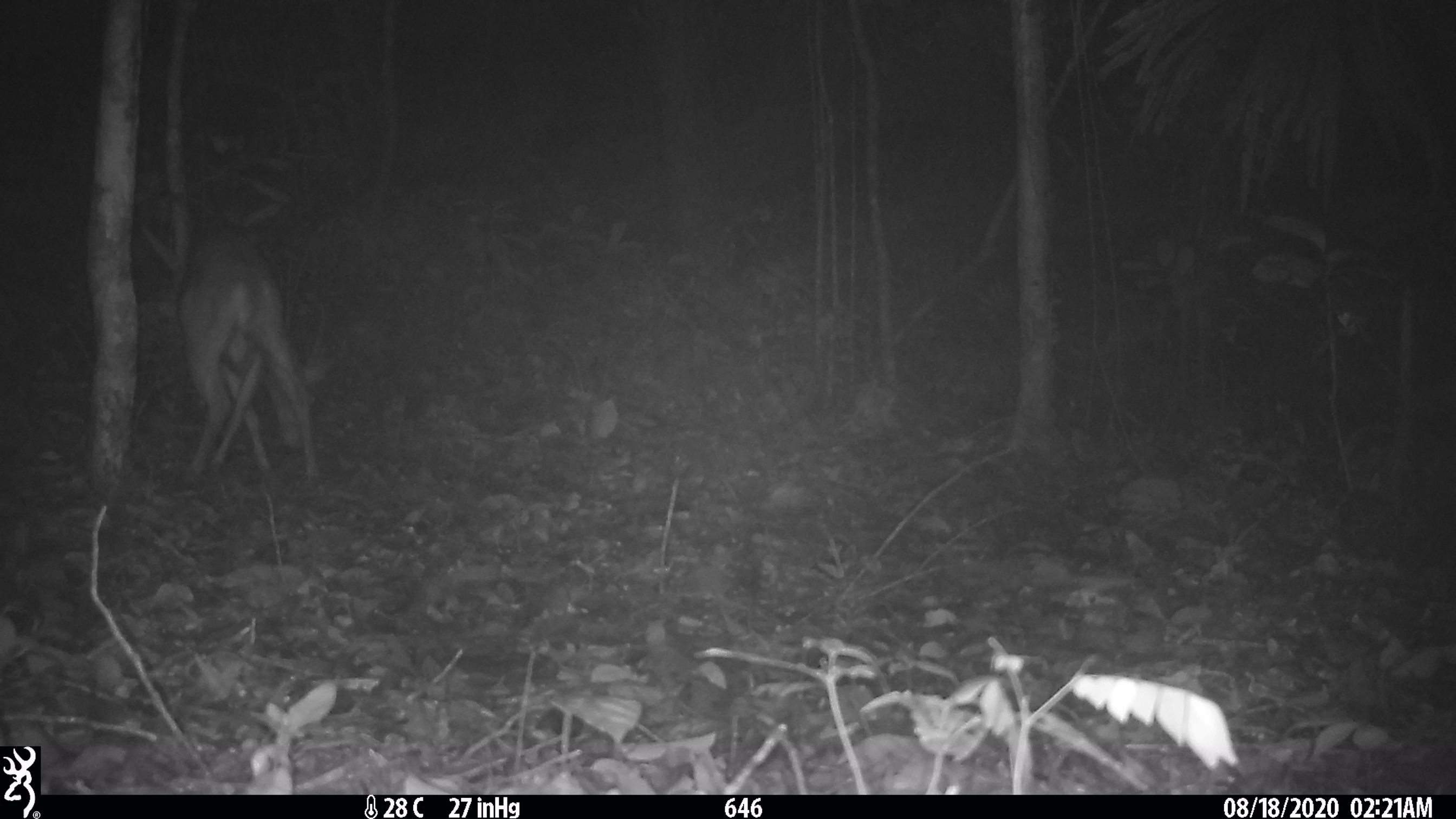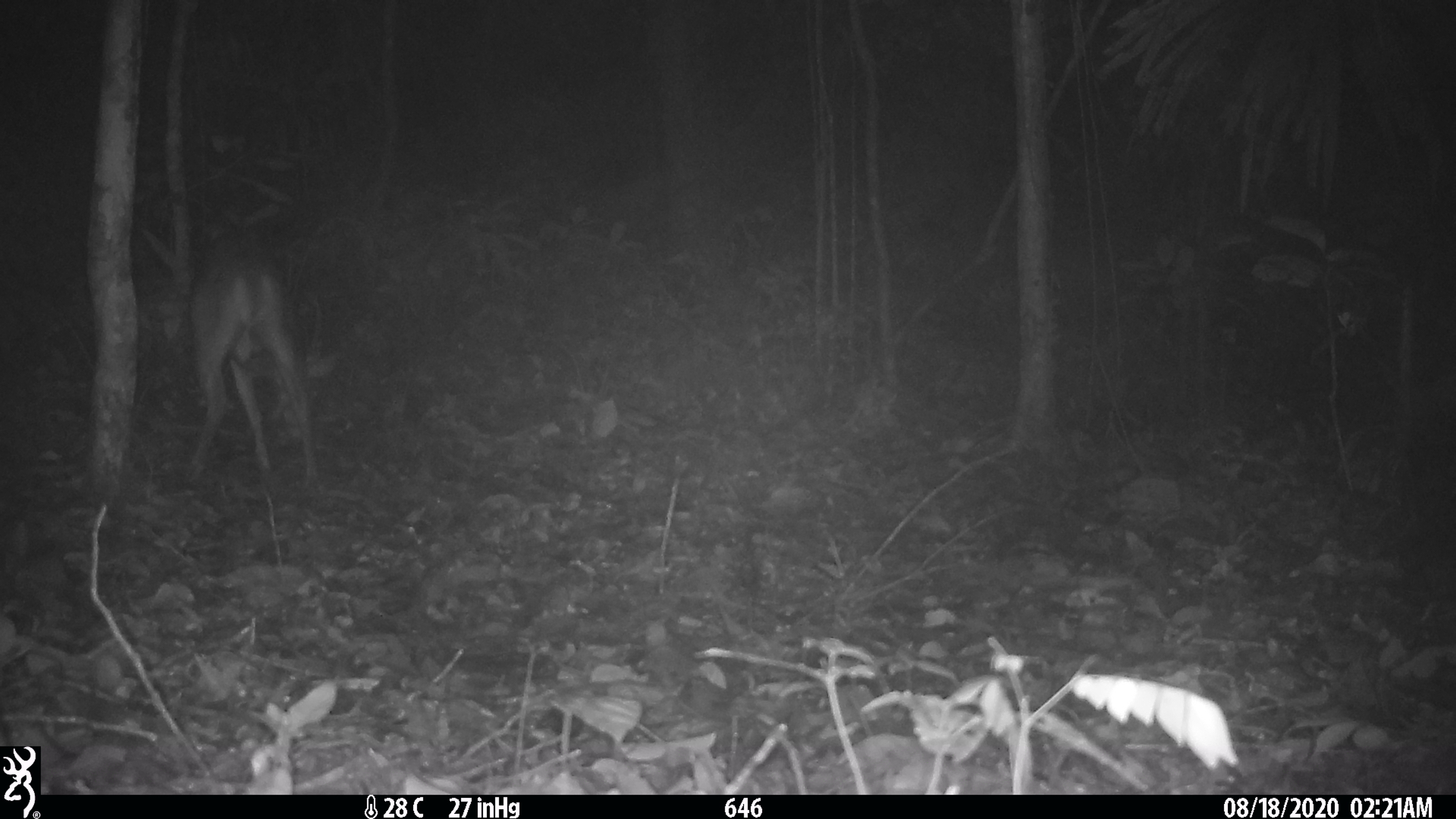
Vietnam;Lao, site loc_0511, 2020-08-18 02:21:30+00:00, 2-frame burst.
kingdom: Animalia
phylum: Chordata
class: Mammalia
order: Artiodactyla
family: Cervidae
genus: Muntiacus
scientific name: Muntiacus vuquangensis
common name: large-antlered muntjac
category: large antlered muntjac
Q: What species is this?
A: Large antlered muntjac (large-antlered muntjac) (Muntiacus vuquangensis).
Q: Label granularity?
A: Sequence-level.